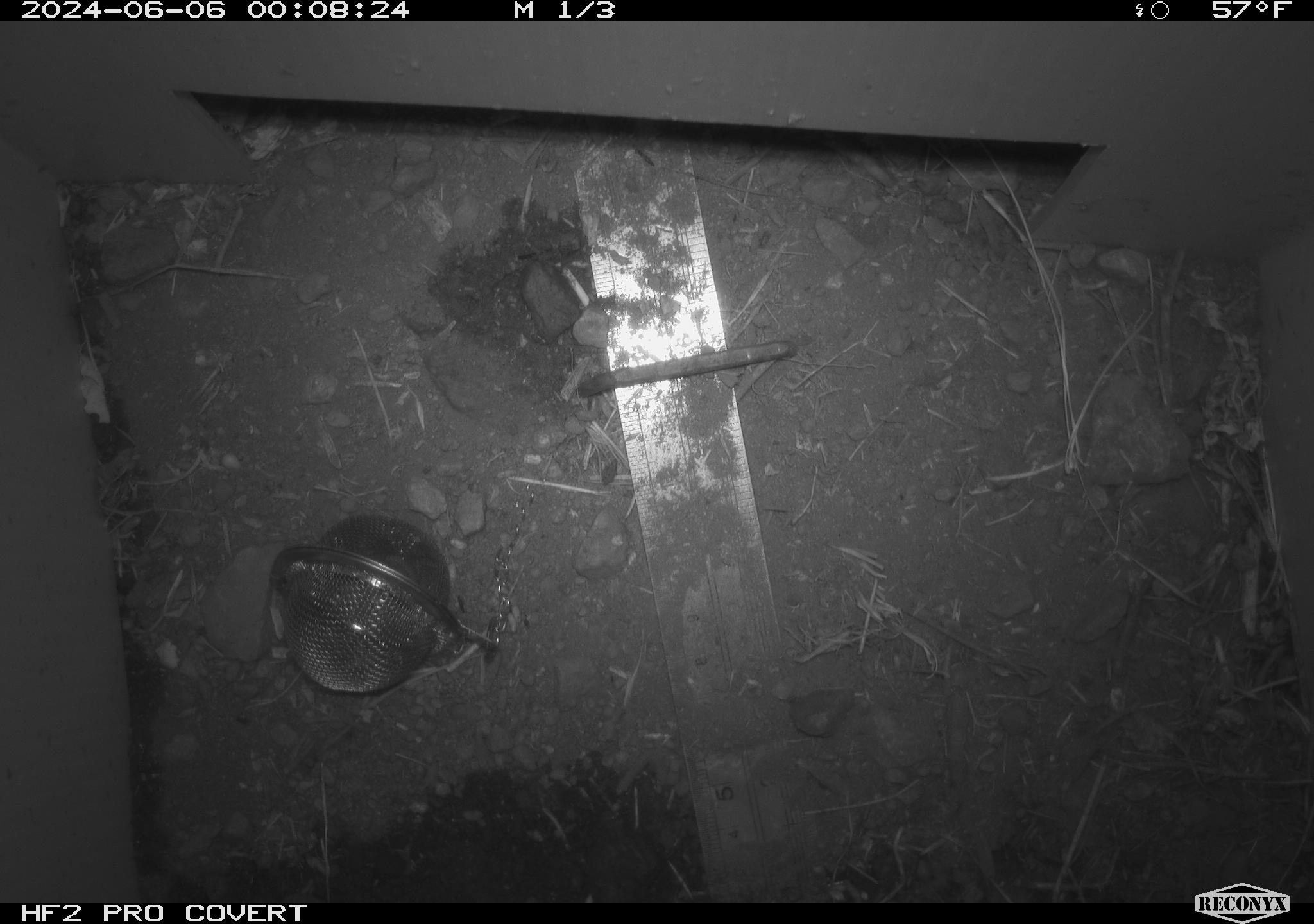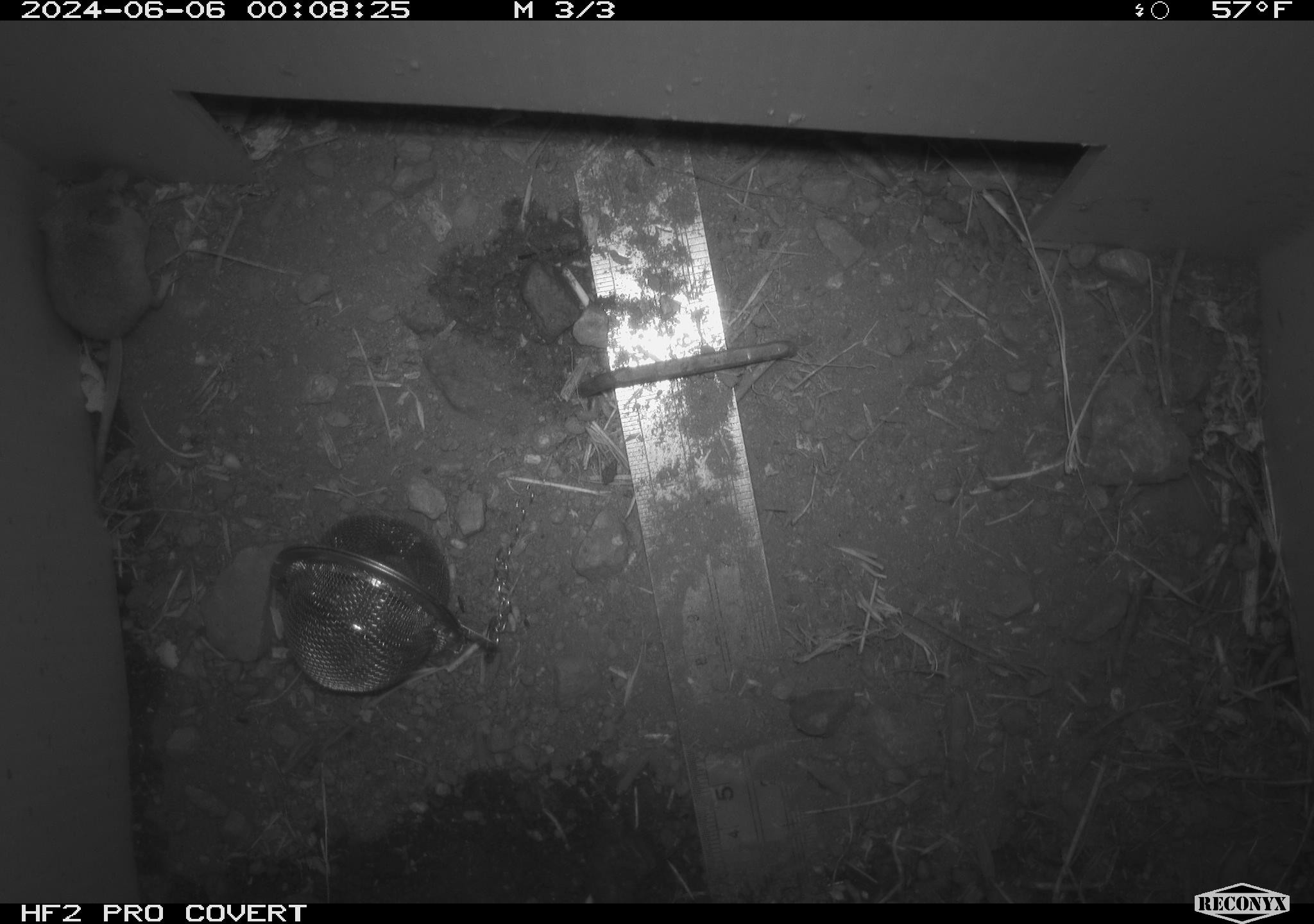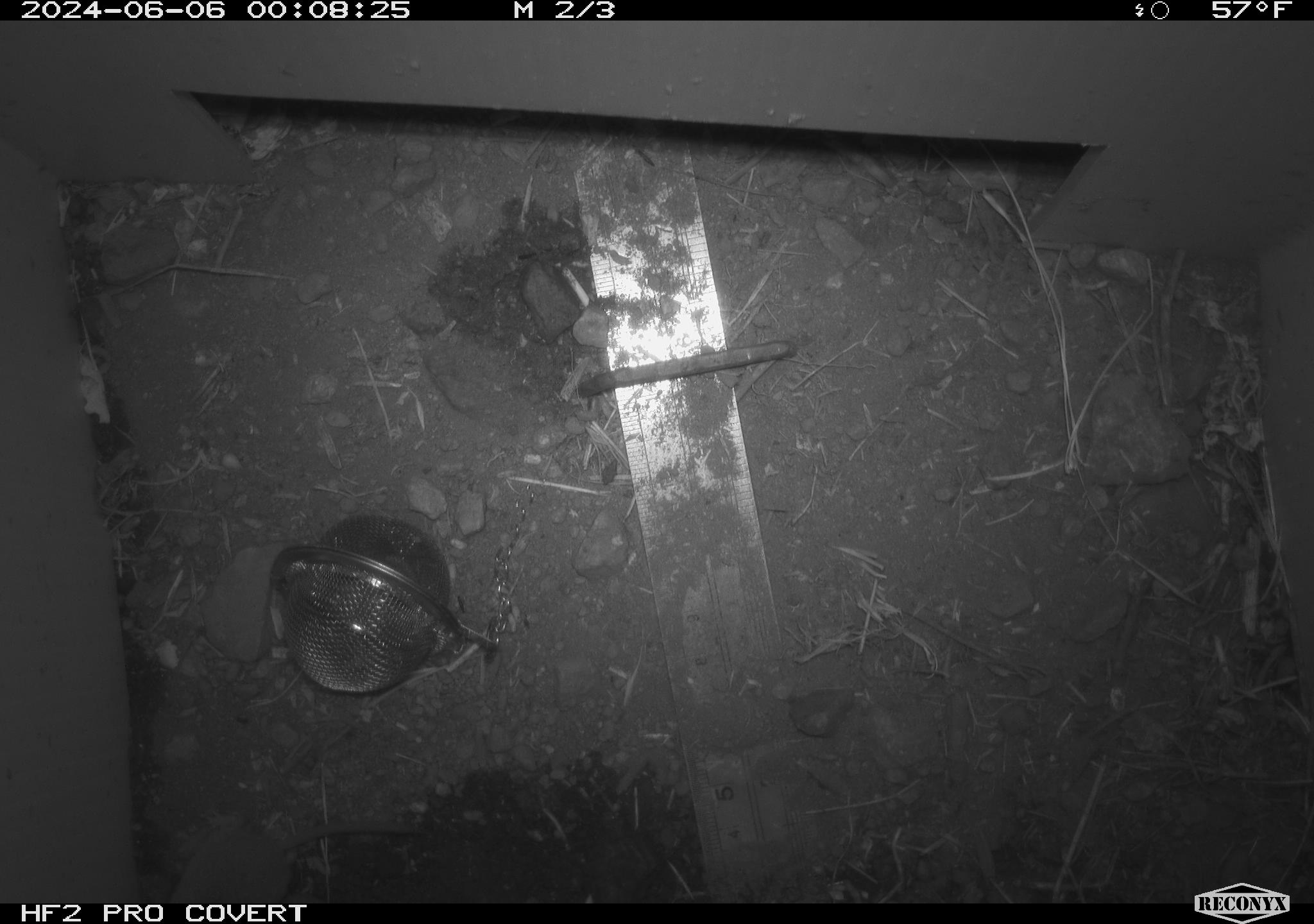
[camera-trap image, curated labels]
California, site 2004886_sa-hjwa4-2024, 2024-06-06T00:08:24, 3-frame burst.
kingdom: Animalia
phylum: Chordata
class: Mammalia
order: Eulipotyphla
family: Soricidae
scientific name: Soricidae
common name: shrews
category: soricidae family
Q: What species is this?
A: Soricidae family (shrews) (Soricidae).